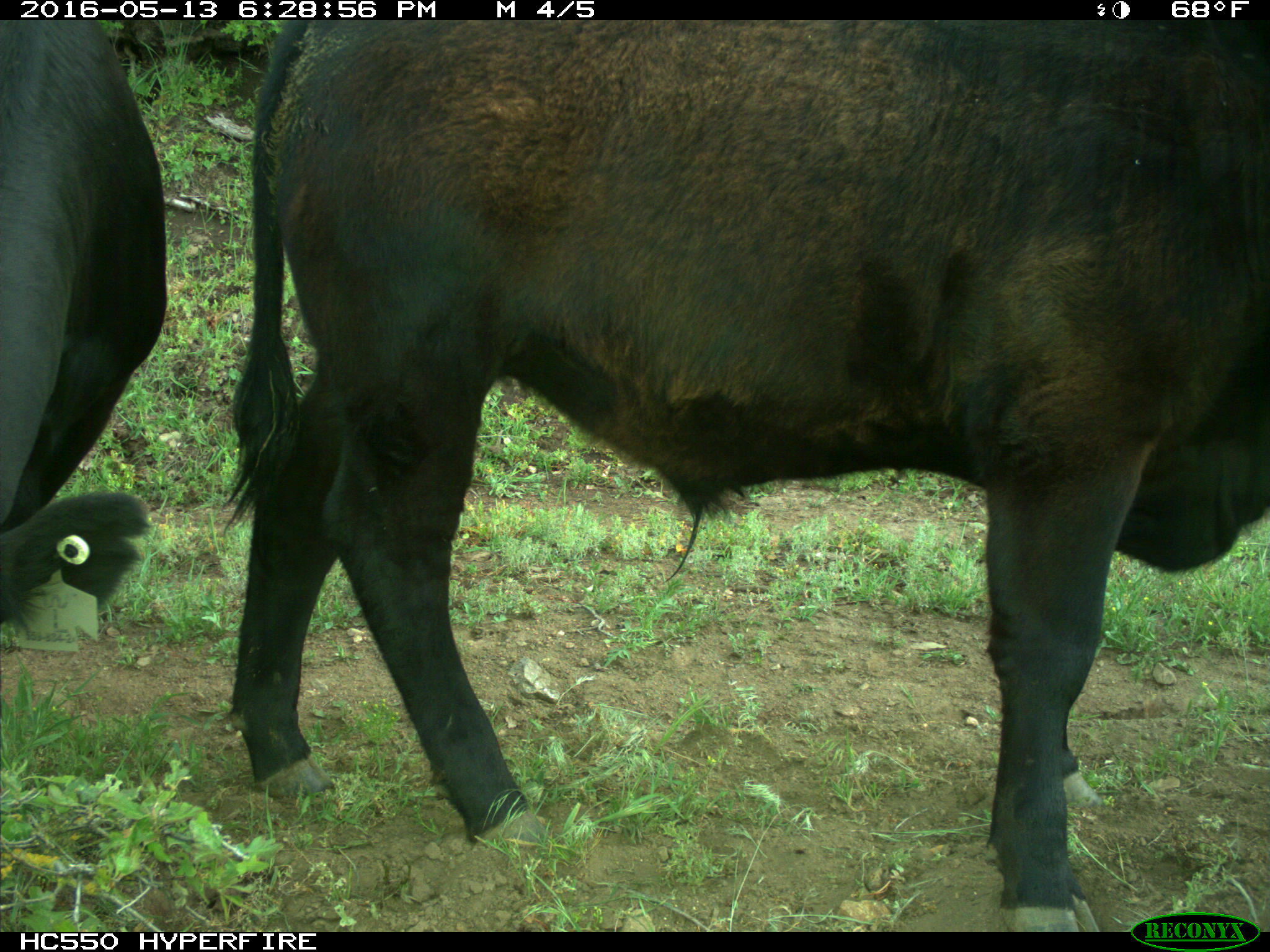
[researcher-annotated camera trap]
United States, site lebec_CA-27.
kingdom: Animalia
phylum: Chordata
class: Mammalia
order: Artiodactyla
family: Bovidae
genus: Bos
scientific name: Bos taurus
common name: domestic cow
Bos taurus (domestic cow).